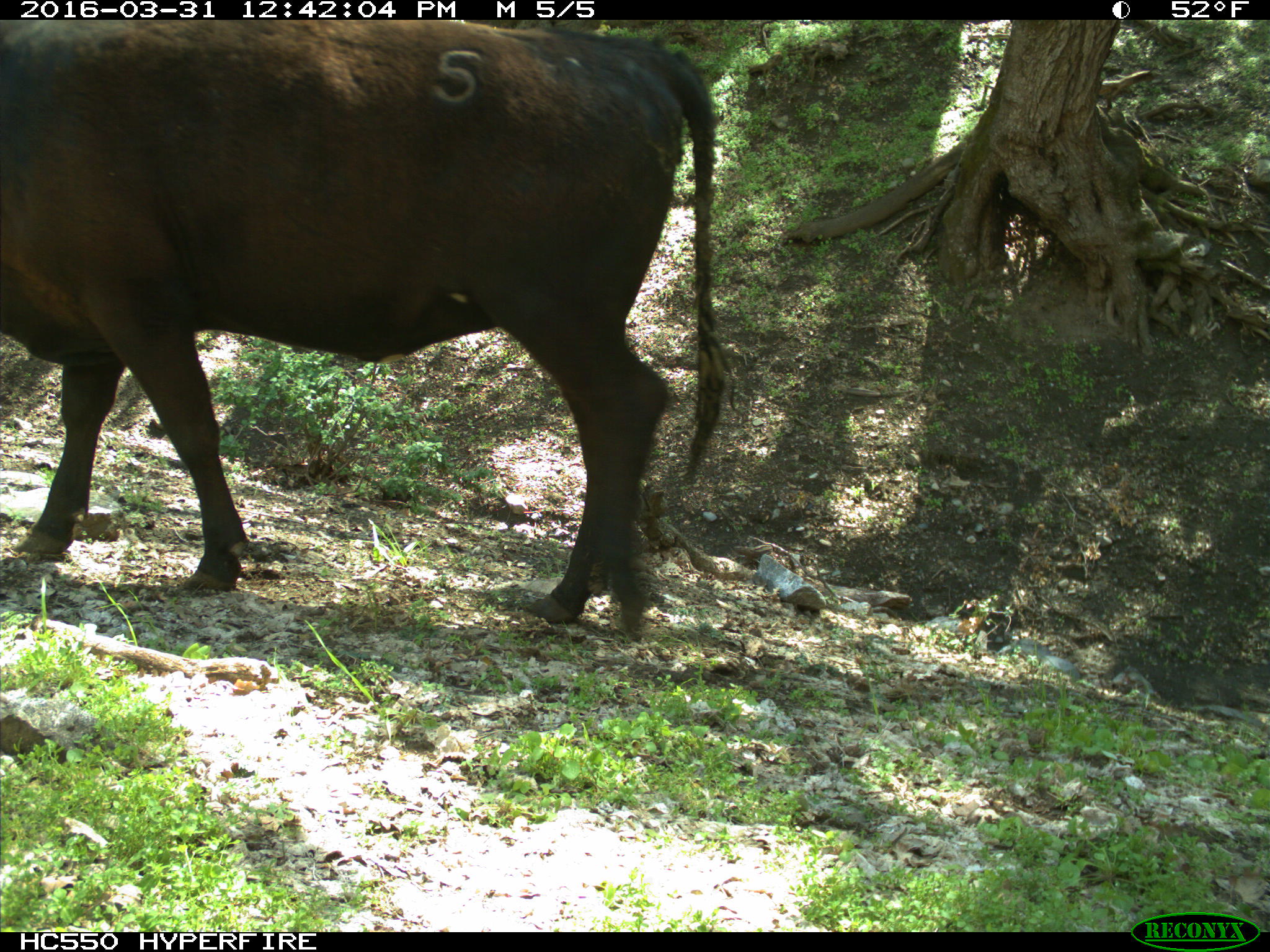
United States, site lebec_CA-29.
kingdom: Animalia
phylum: Chordata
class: Mammalia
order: Artiodactyla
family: Bovidae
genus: Bos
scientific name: Bos taurus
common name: domestic cow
Bos taurus (domestic cow).